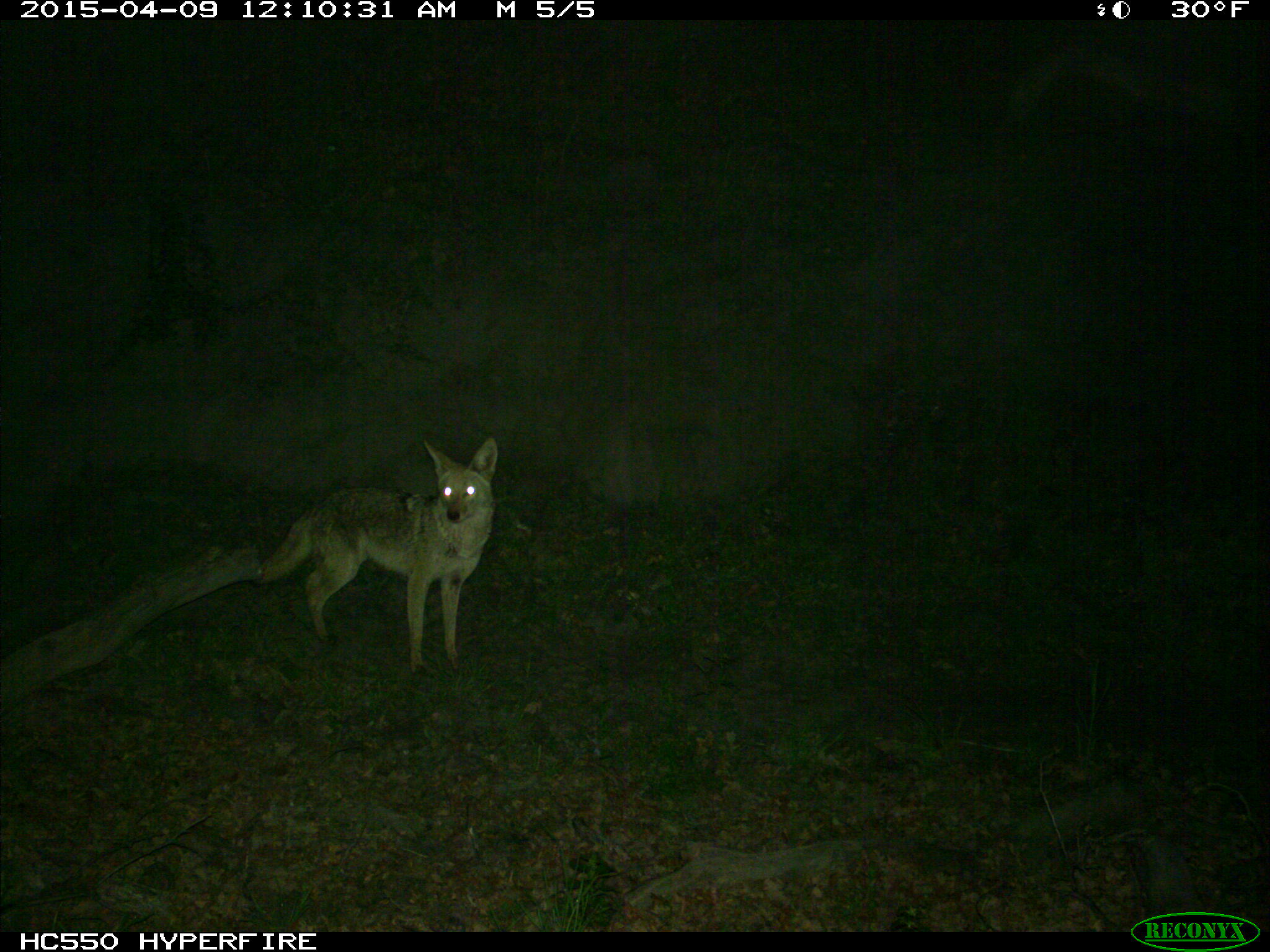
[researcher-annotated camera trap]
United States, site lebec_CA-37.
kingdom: Animalia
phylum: Chordata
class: Mammalia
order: Carnivora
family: Canidae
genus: Canis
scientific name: Canis latrans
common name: coyote